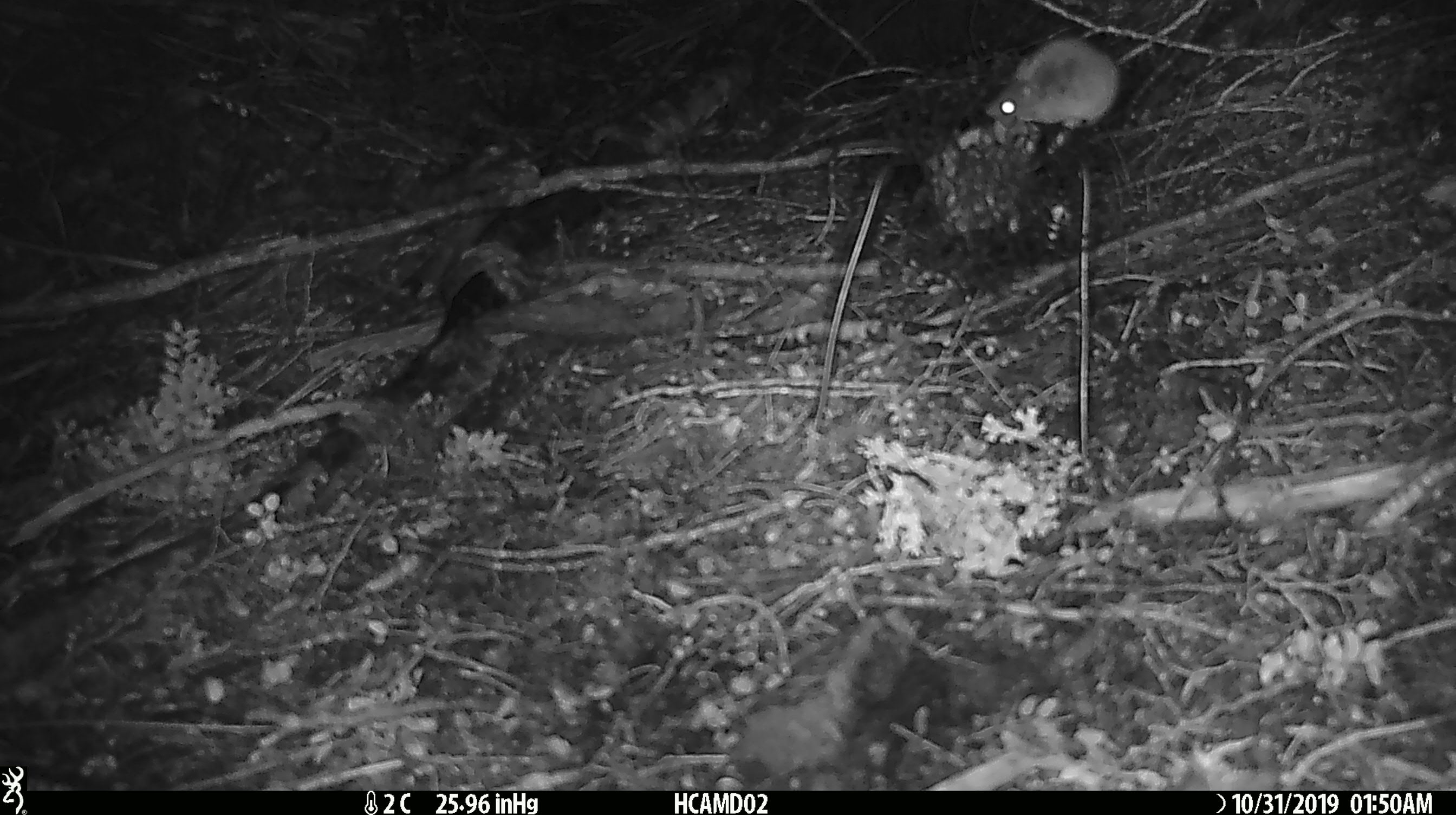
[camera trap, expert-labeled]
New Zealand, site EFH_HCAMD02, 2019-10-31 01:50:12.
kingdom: Animalia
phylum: Chordata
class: Mammalia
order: Rodentia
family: Muridae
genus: Mus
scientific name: Mus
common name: mouse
Mouse (Mus).